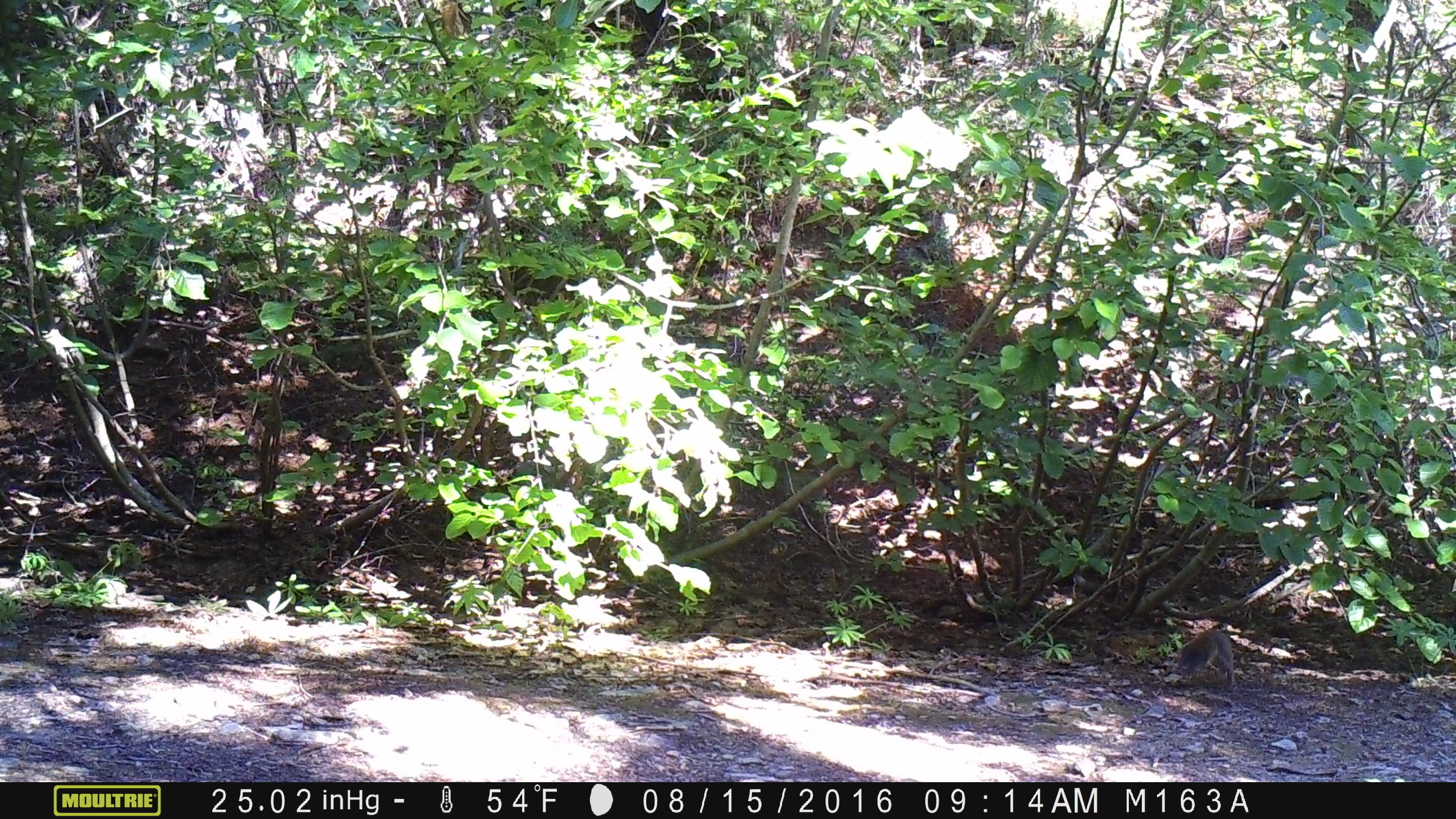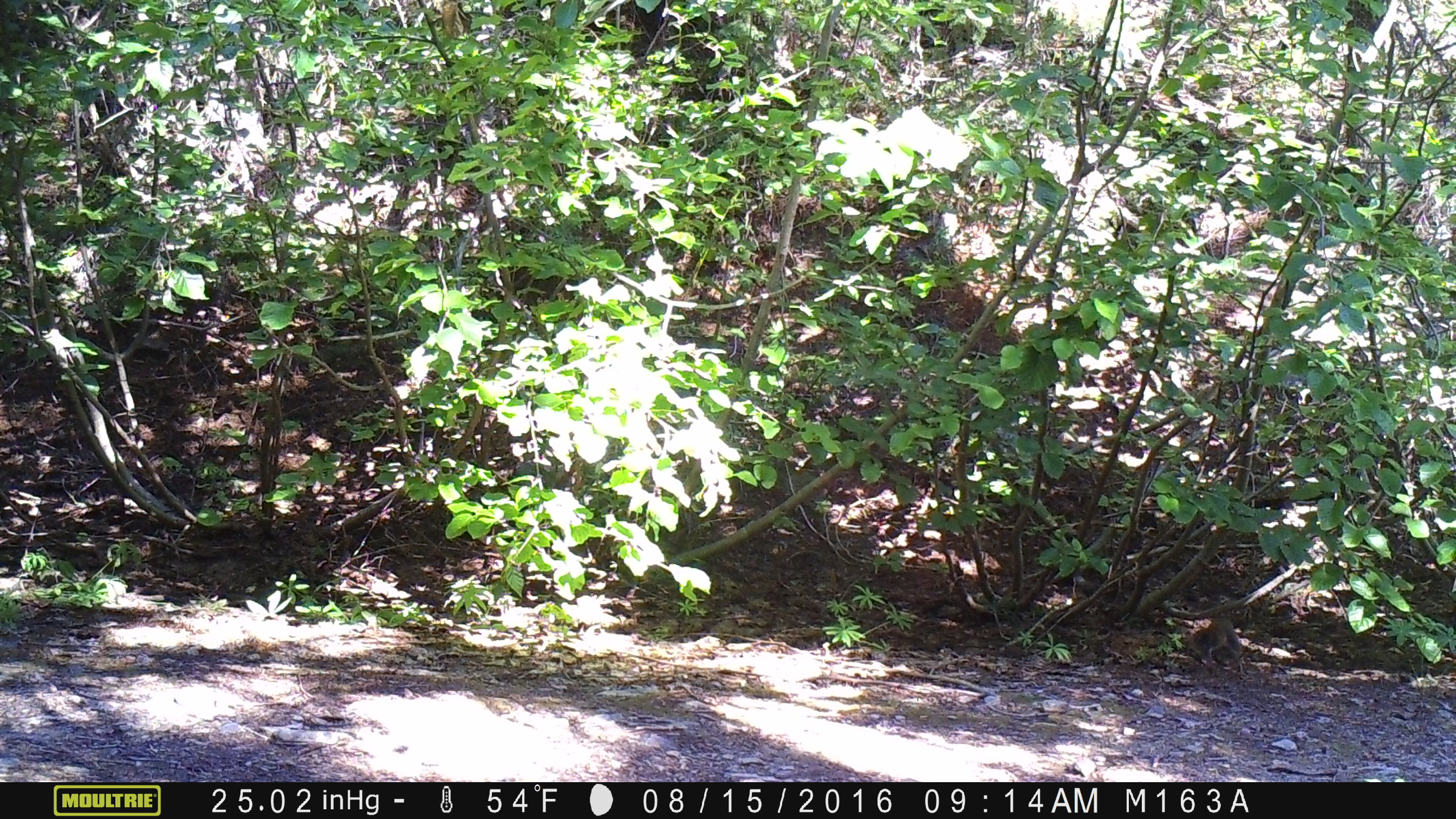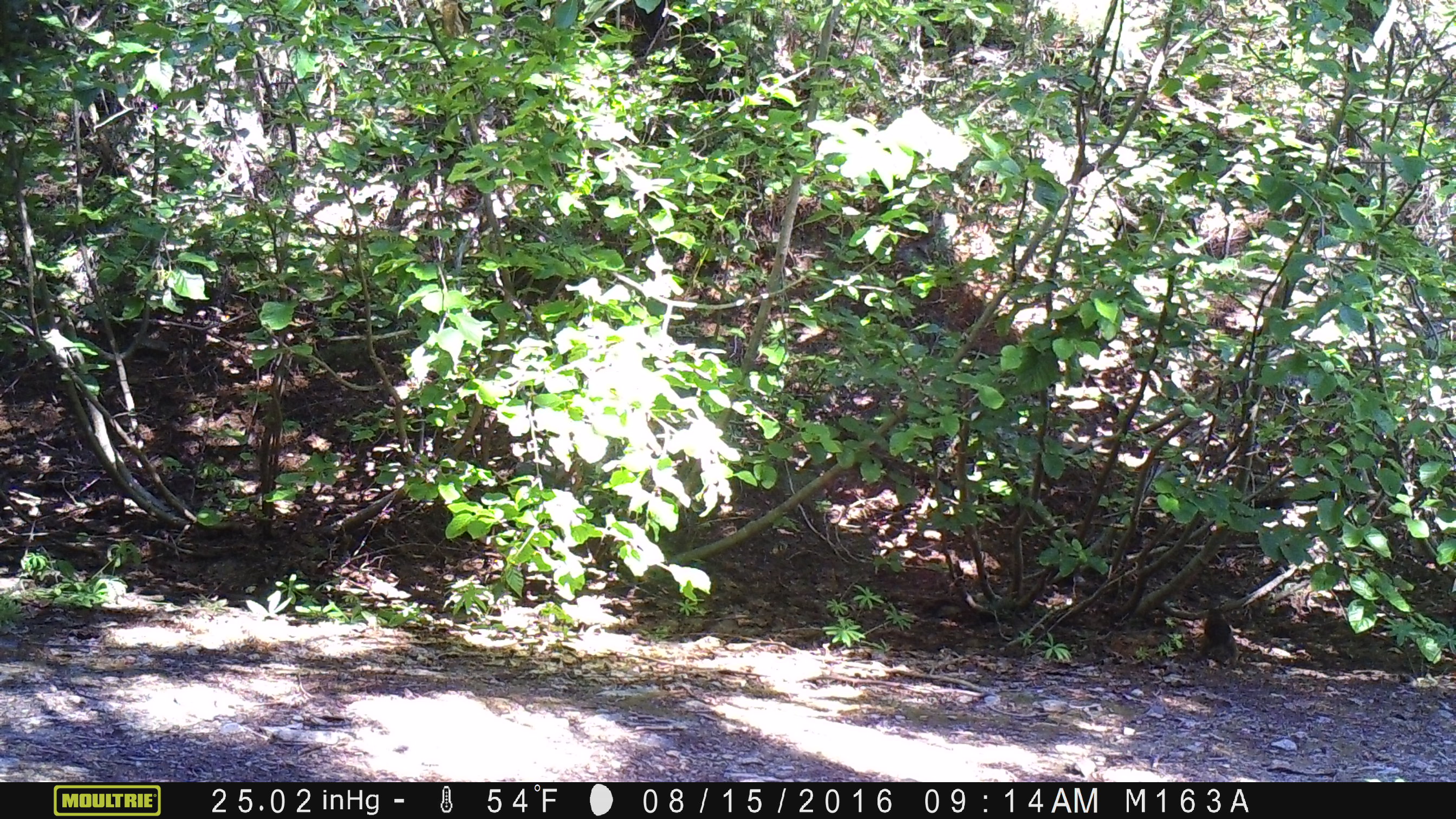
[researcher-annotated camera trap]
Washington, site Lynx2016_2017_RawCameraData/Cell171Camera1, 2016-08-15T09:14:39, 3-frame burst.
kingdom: Animalia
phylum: Chordata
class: Mammalia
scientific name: Mammalia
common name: small mammal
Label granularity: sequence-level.